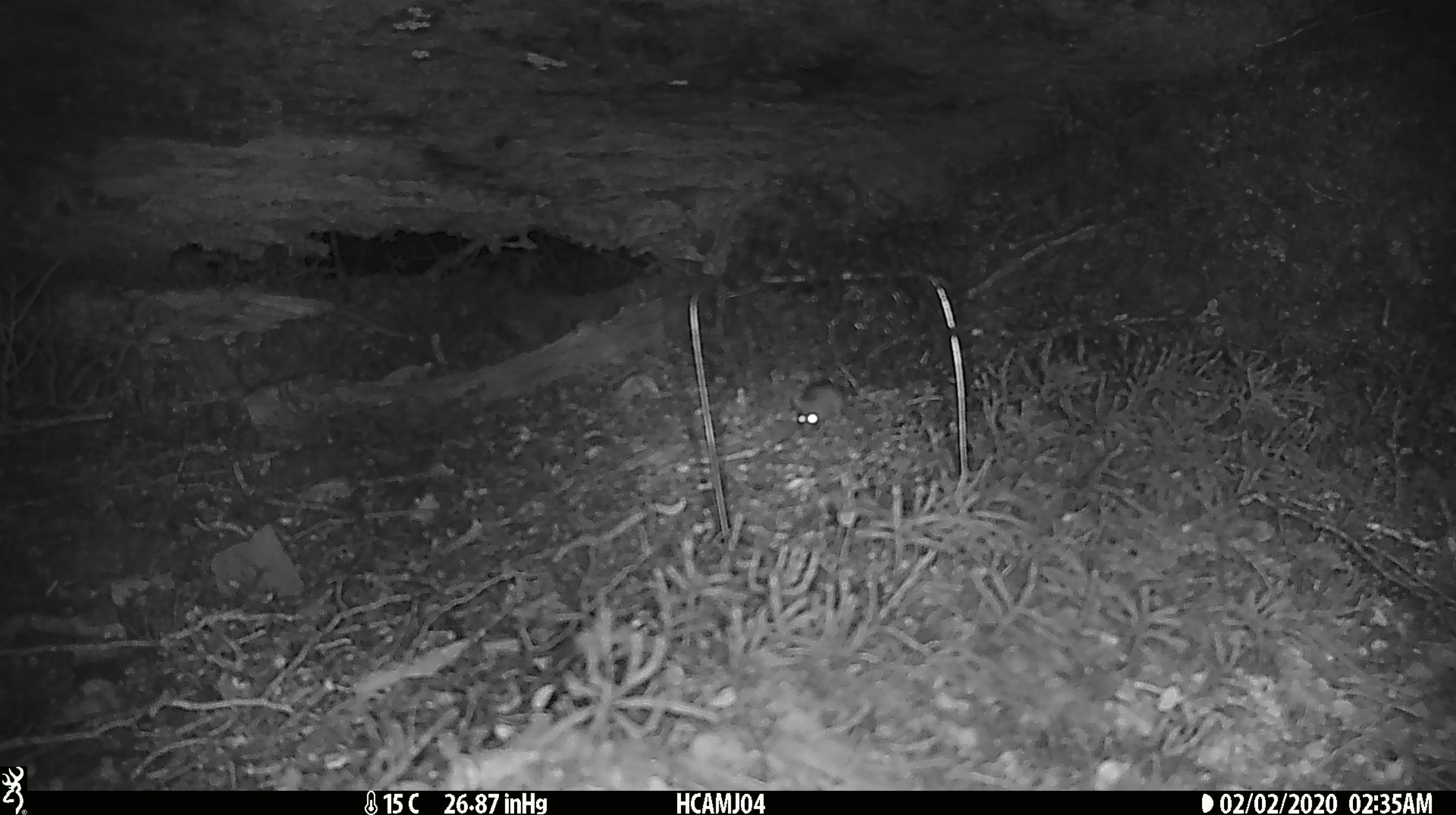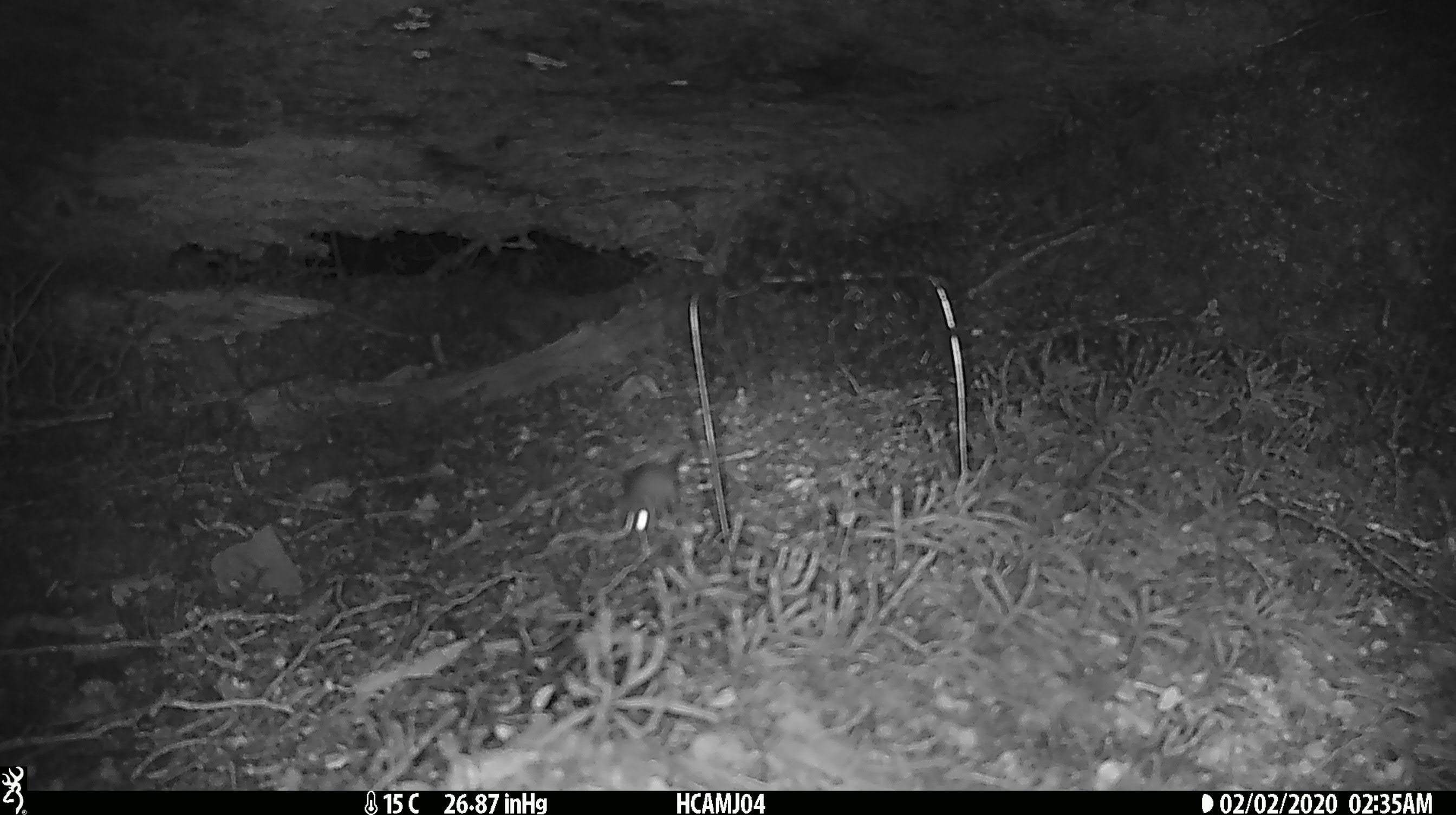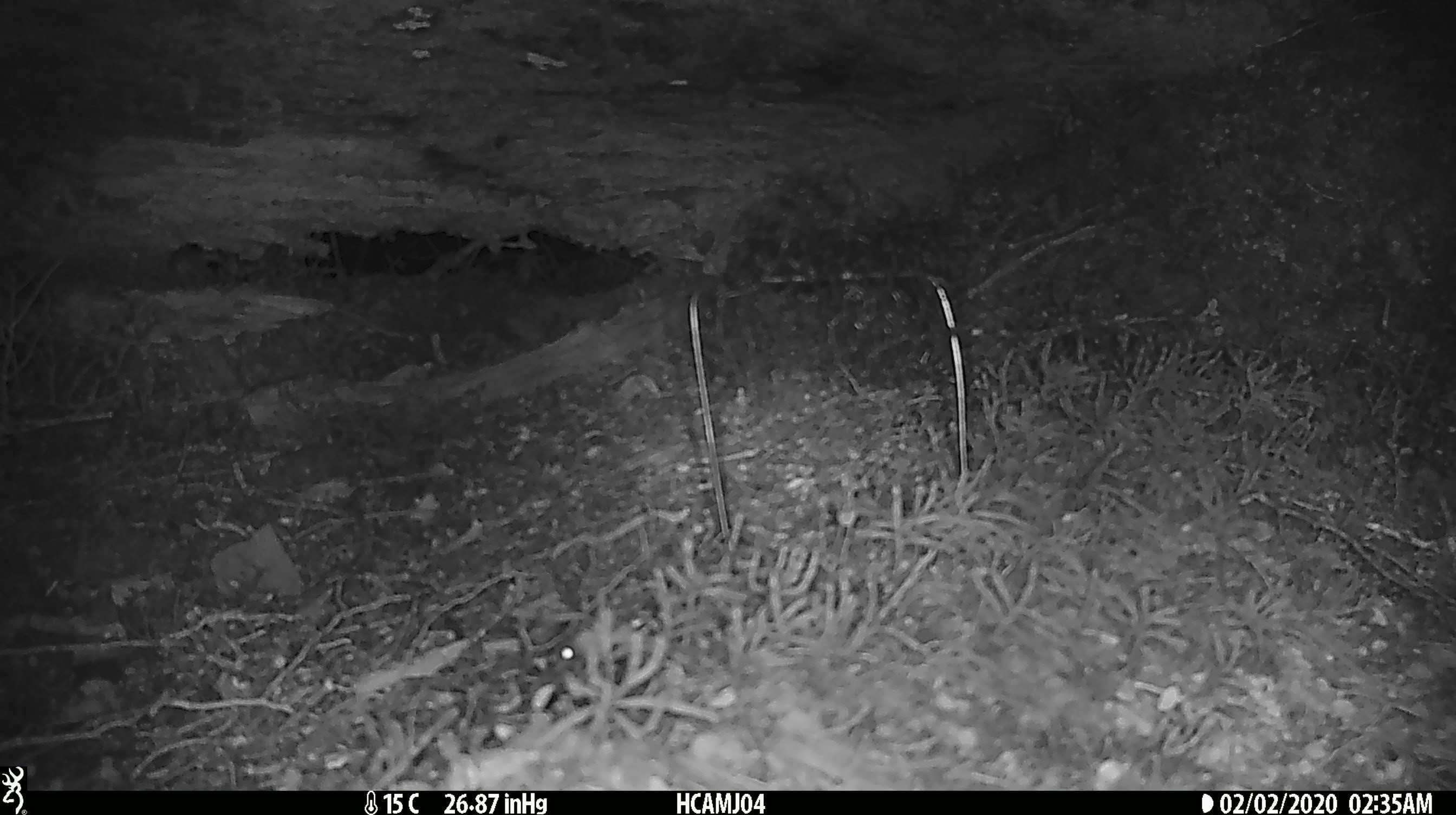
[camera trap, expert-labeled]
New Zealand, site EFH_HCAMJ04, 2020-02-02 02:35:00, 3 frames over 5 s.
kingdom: Animalia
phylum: Chordata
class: Mammalia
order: Rodentia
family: Muridae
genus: Mus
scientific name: Mus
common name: mouse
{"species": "mouse (Mus)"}